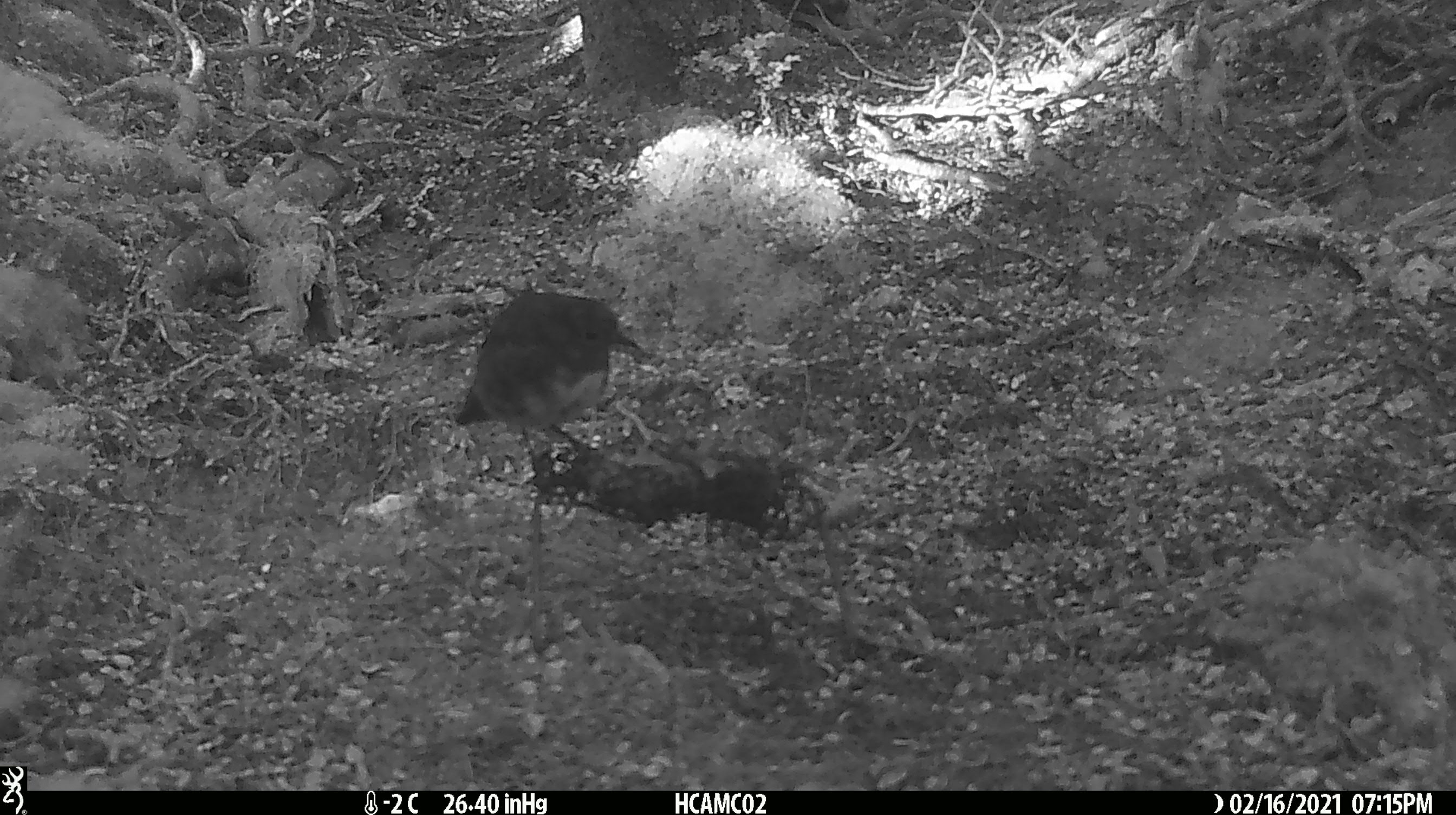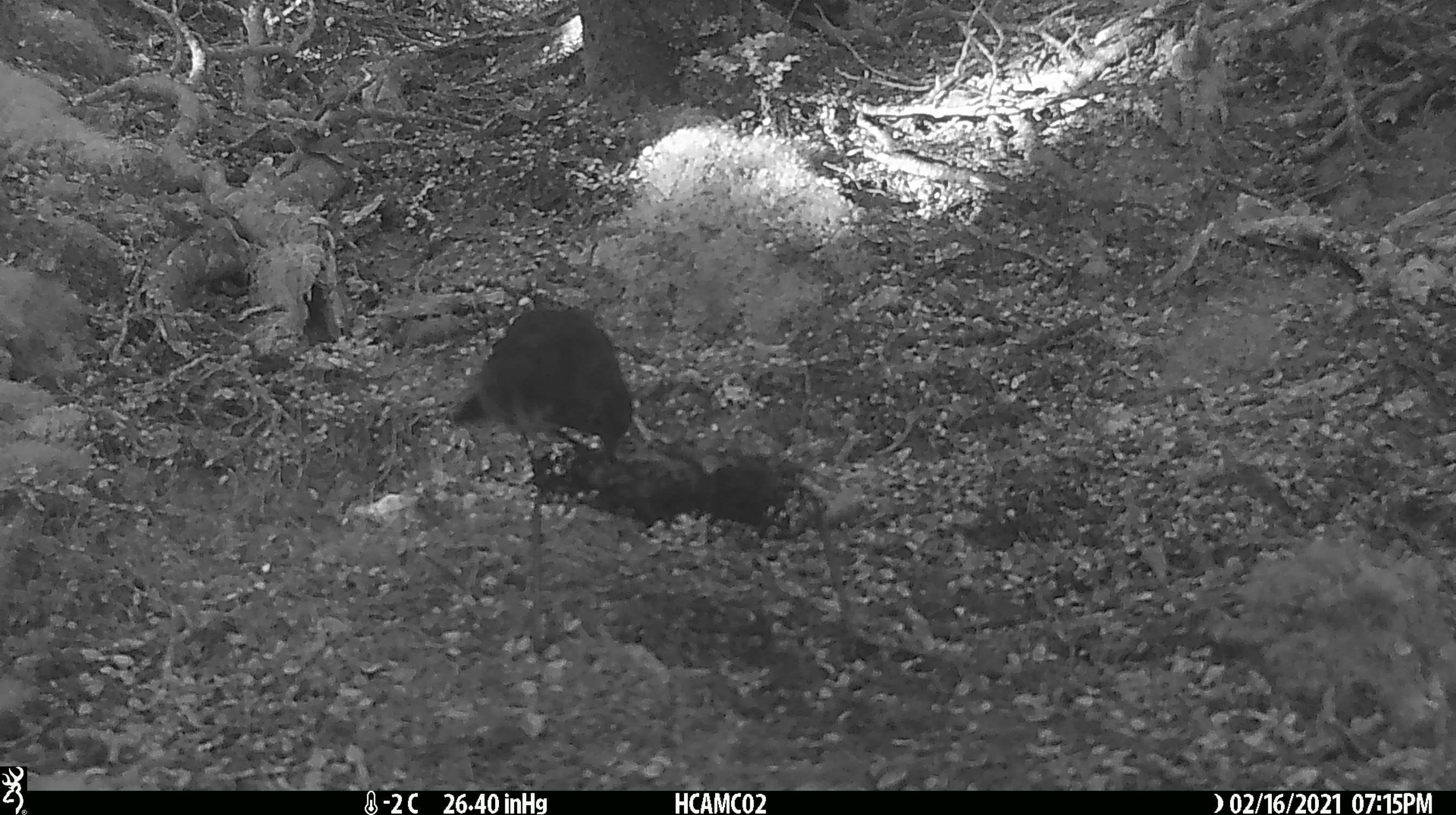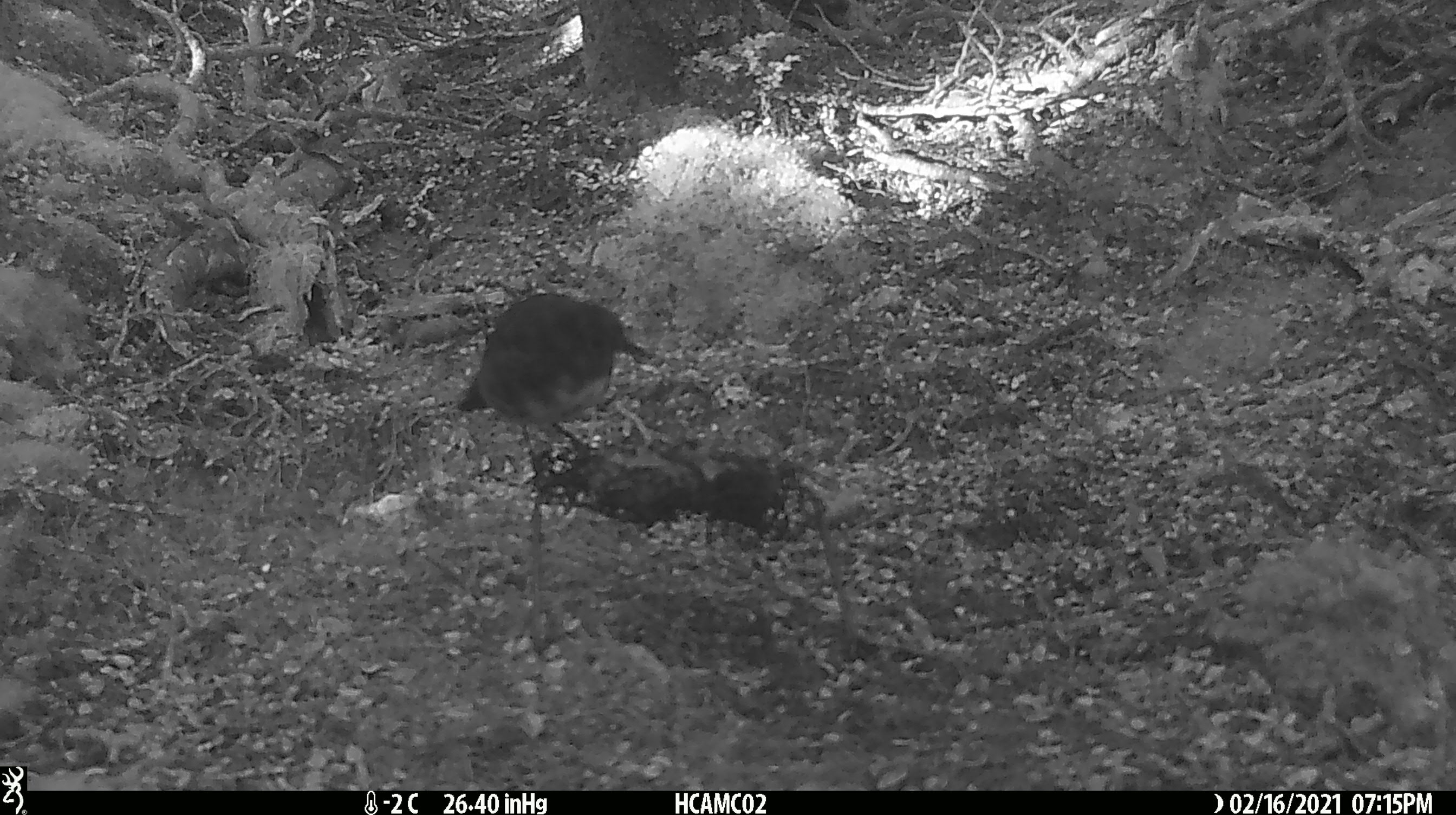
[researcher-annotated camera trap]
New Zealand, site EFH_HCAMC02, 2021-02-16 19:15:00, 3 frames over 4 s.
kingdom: Animalia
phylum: Chordata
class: Aves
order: Passeriformes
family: Petroicidae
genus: Petroica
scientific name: Petroica australis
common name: new zealand robin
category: robin